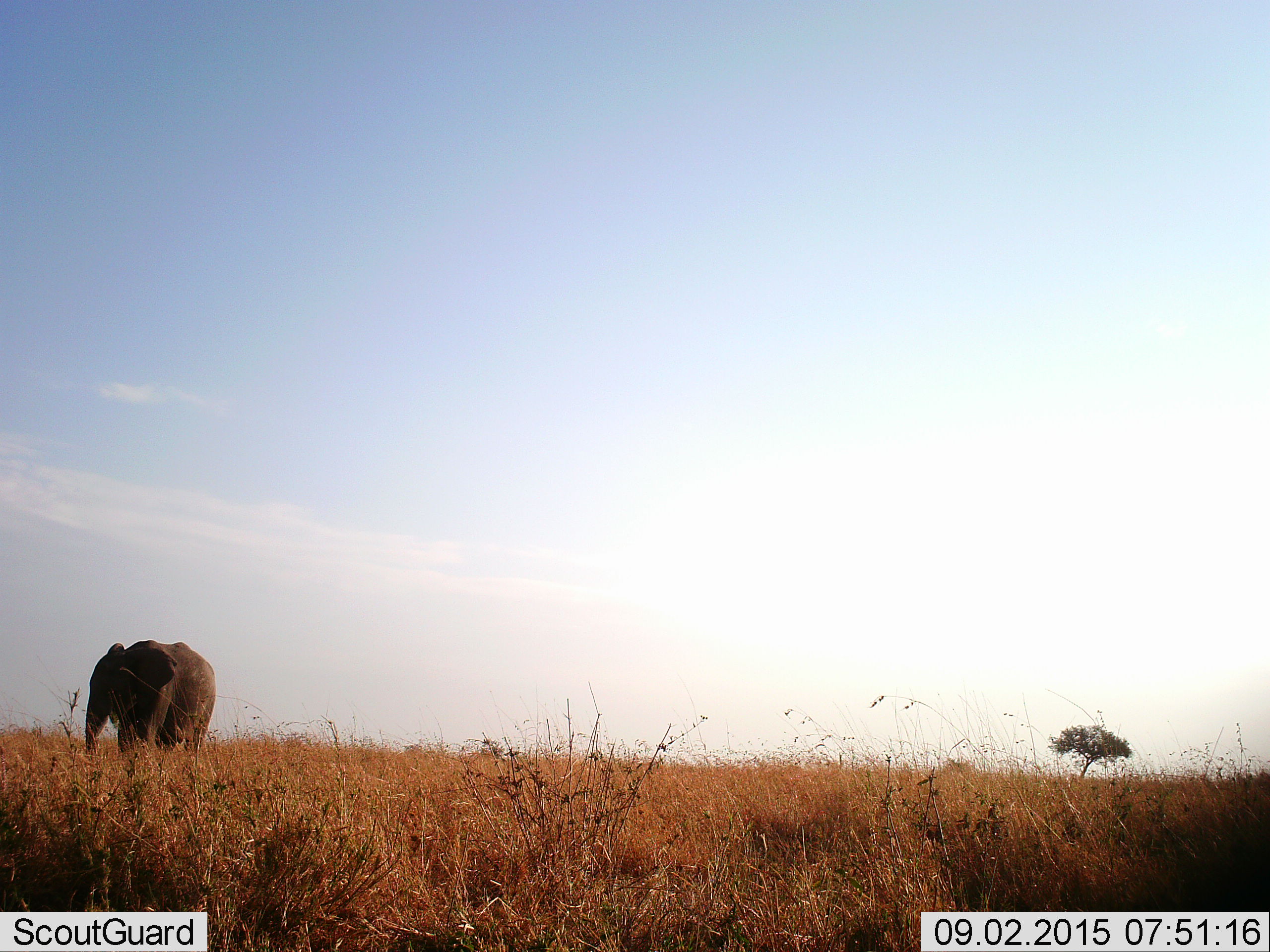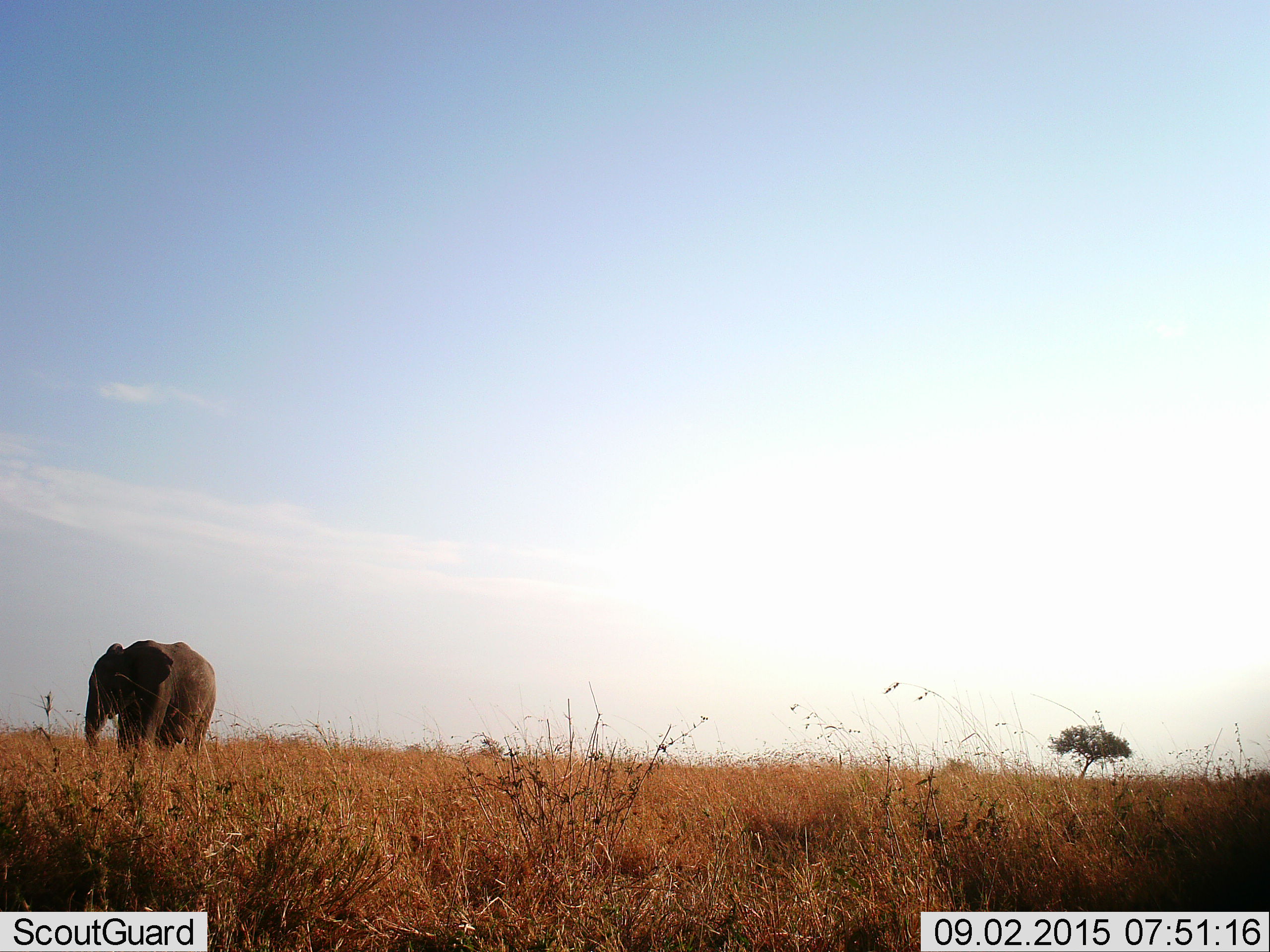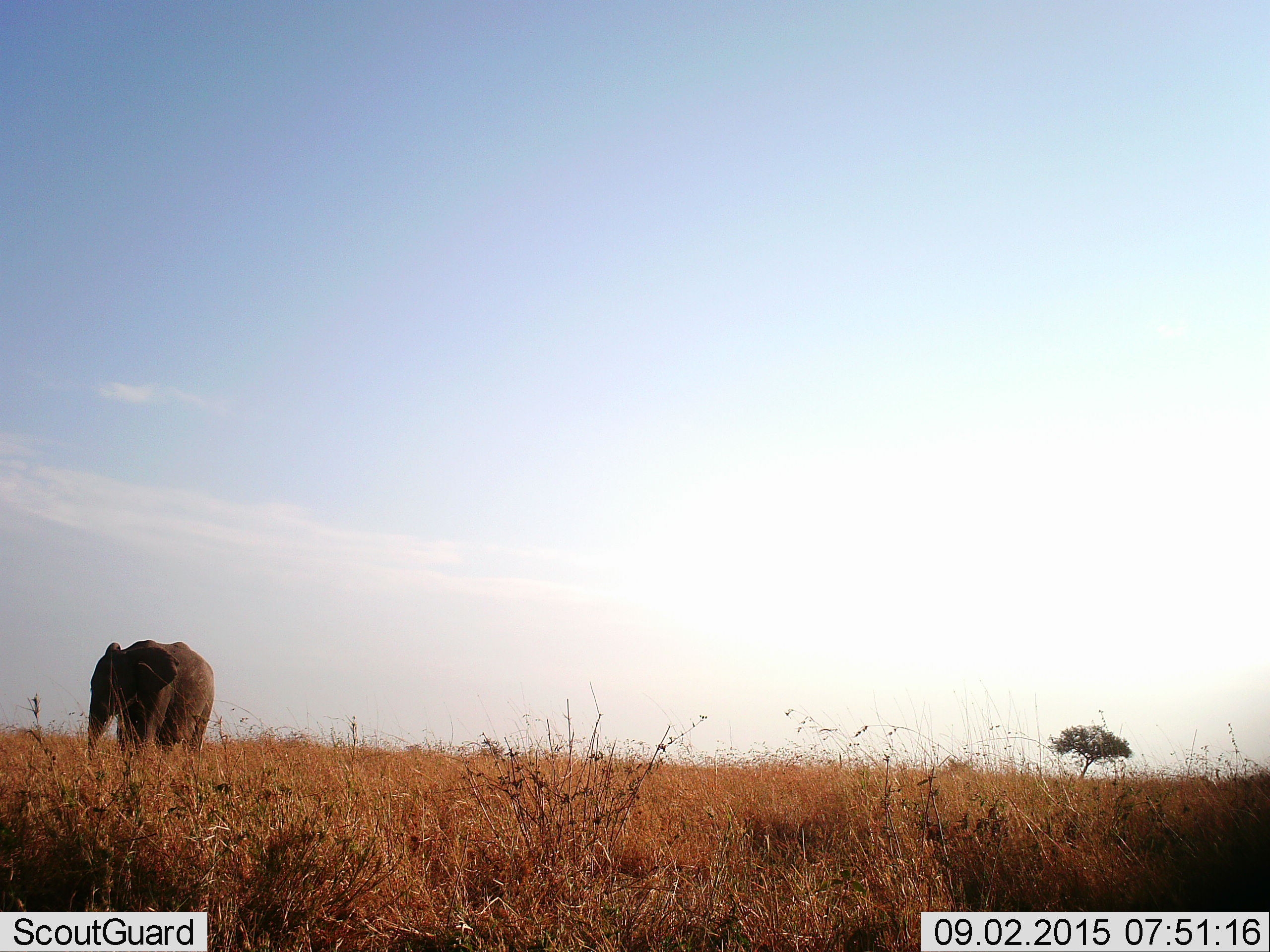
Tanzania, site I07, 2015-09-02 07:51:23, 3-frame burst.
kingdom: Animalia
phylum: Chordata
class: Mammalia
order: Proboscidea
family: Elephantidae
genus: Loxodonta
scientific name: Loxodonta africana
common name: african bush elephant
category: elephant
Elephant (african bush elephant) (Loxodonta africana), count 1. Behavior (volunteer vote fractions): standing 60%, resting 0%, moving 30%, interacting 0%. Young present (vote fraction): 0%. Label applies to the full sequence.